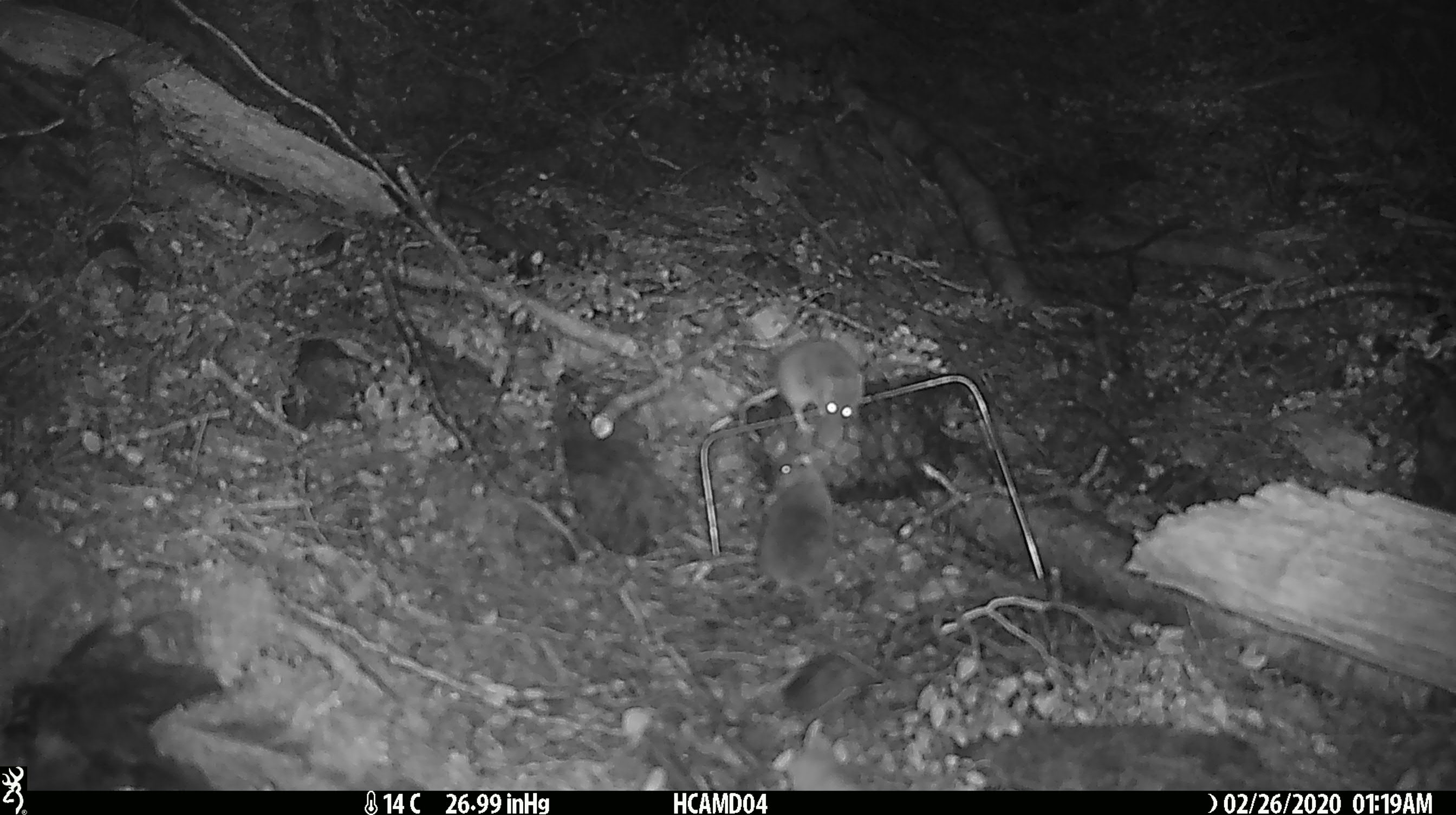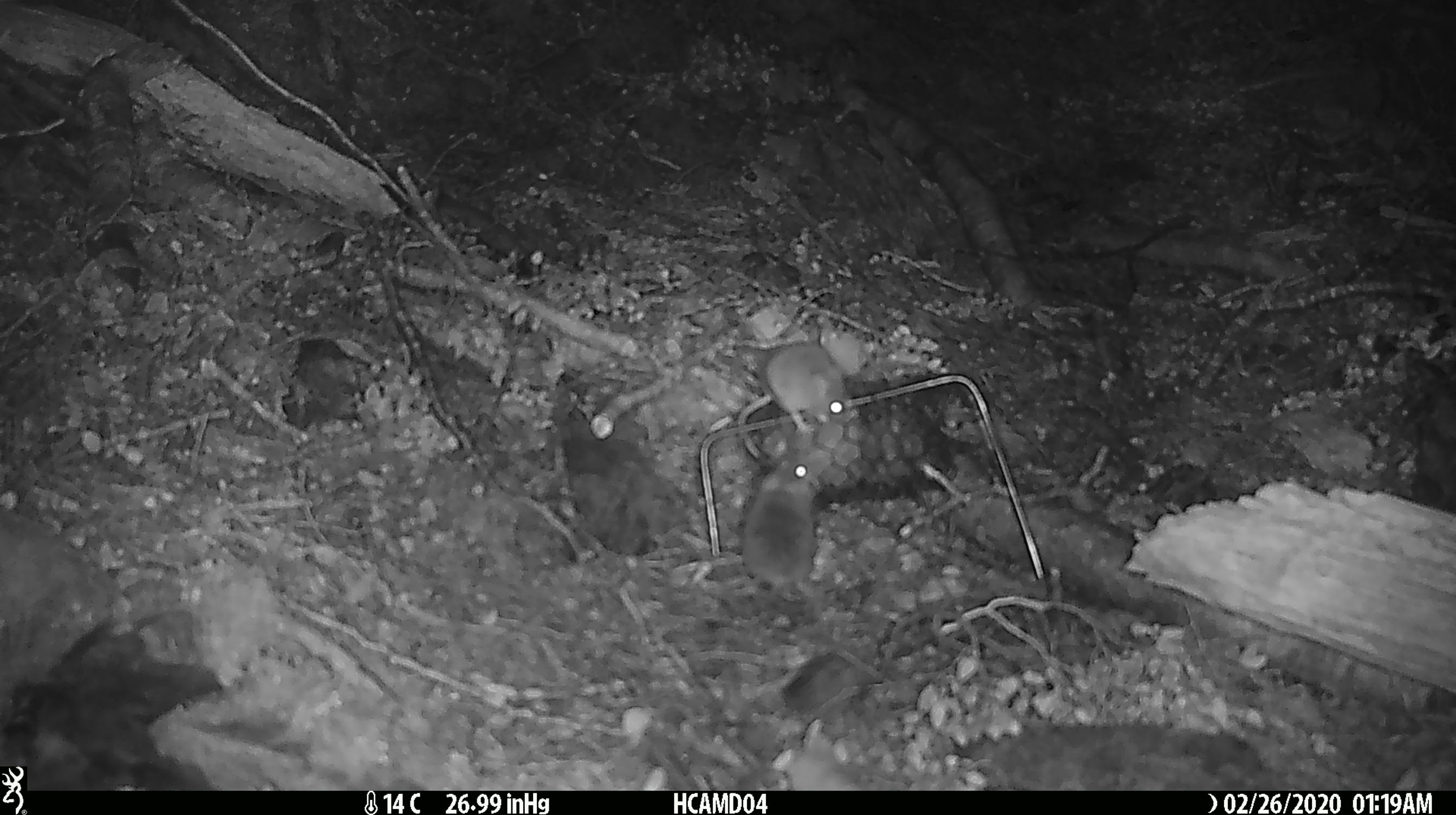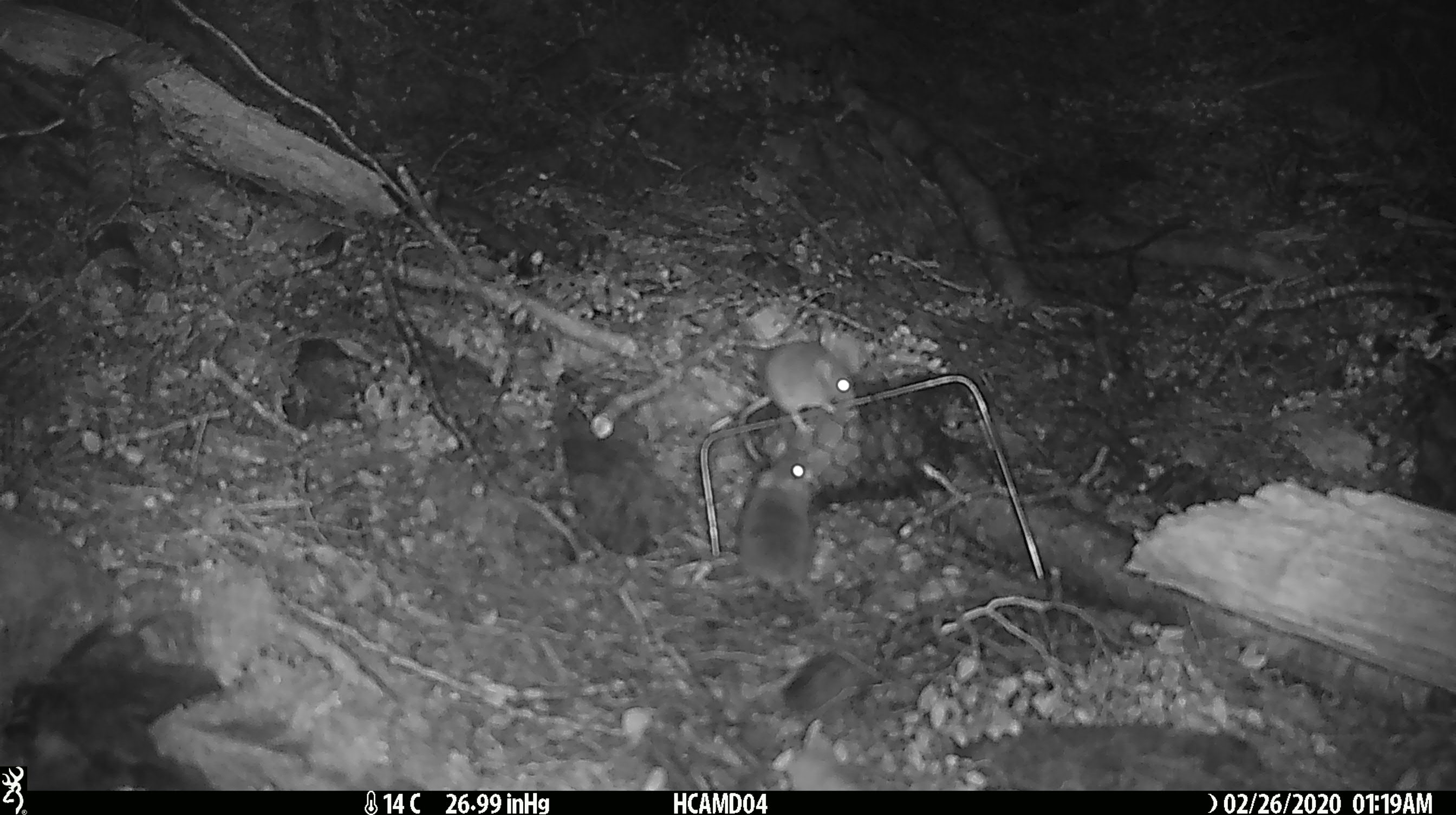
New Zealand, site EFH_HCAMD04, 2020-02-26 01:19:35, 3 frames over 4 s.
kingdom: Animalia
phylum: Chordata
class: Mammalia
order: Rodentia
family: Muridae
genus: Mus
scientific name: Mus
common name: mouse